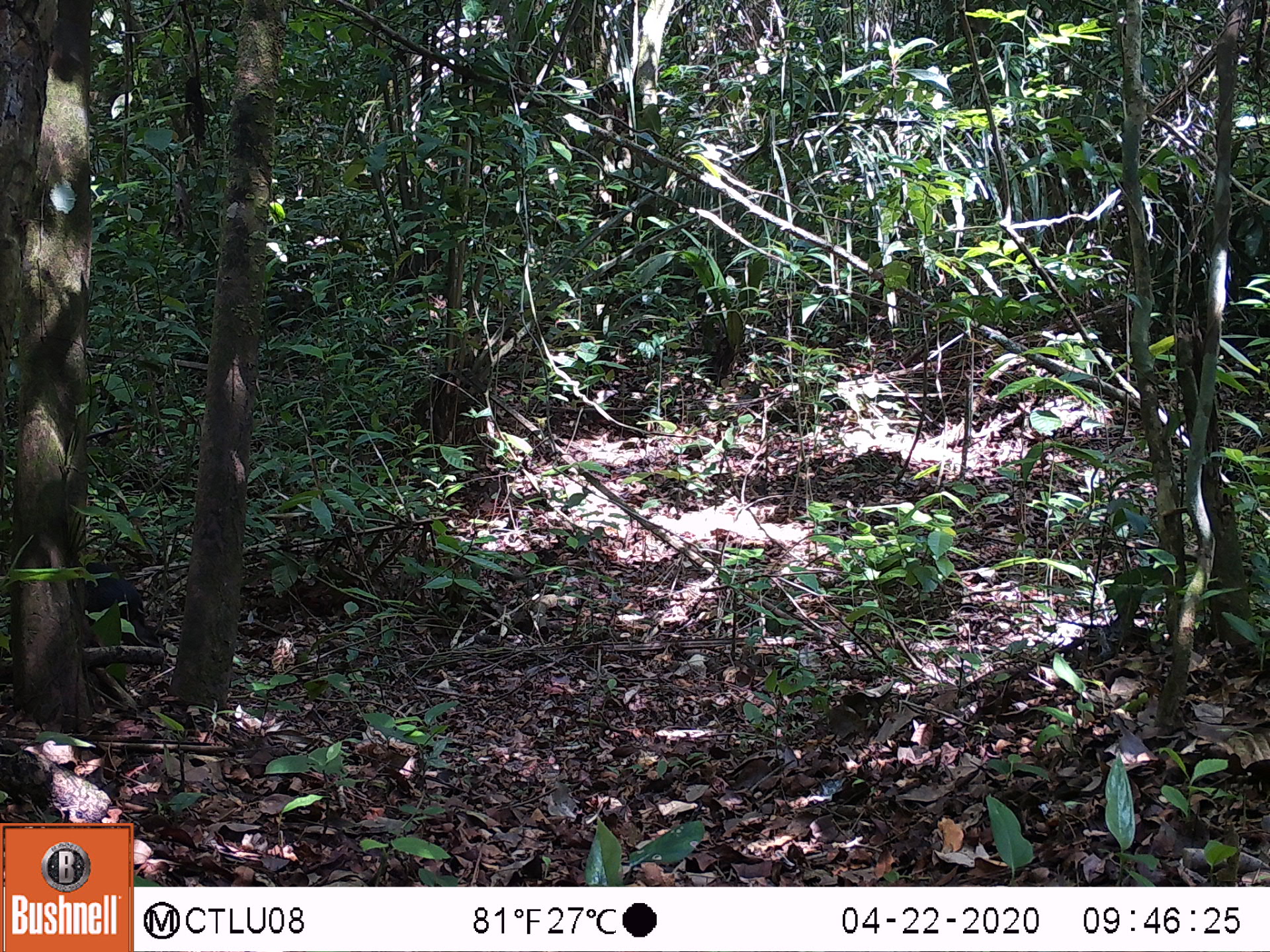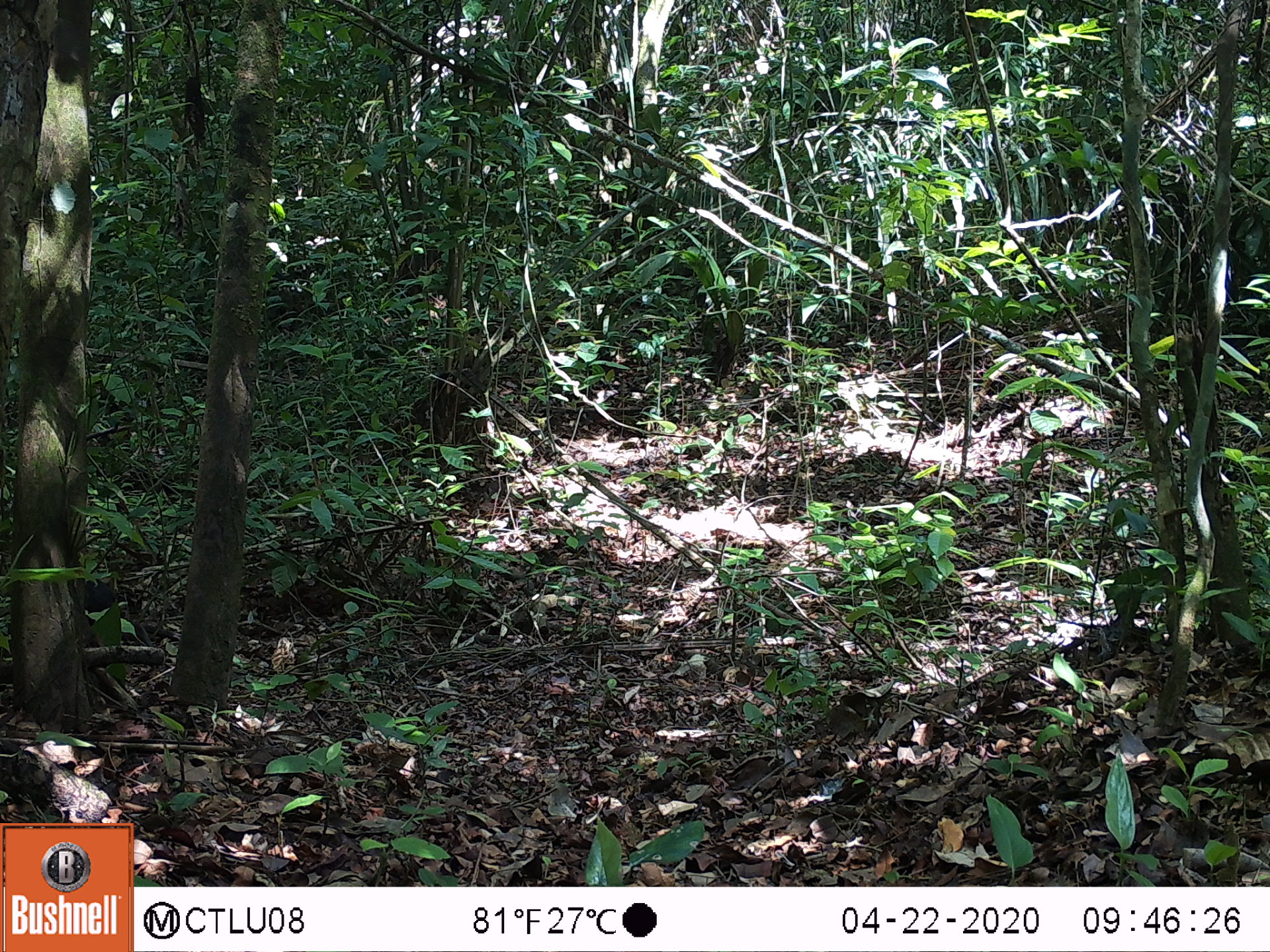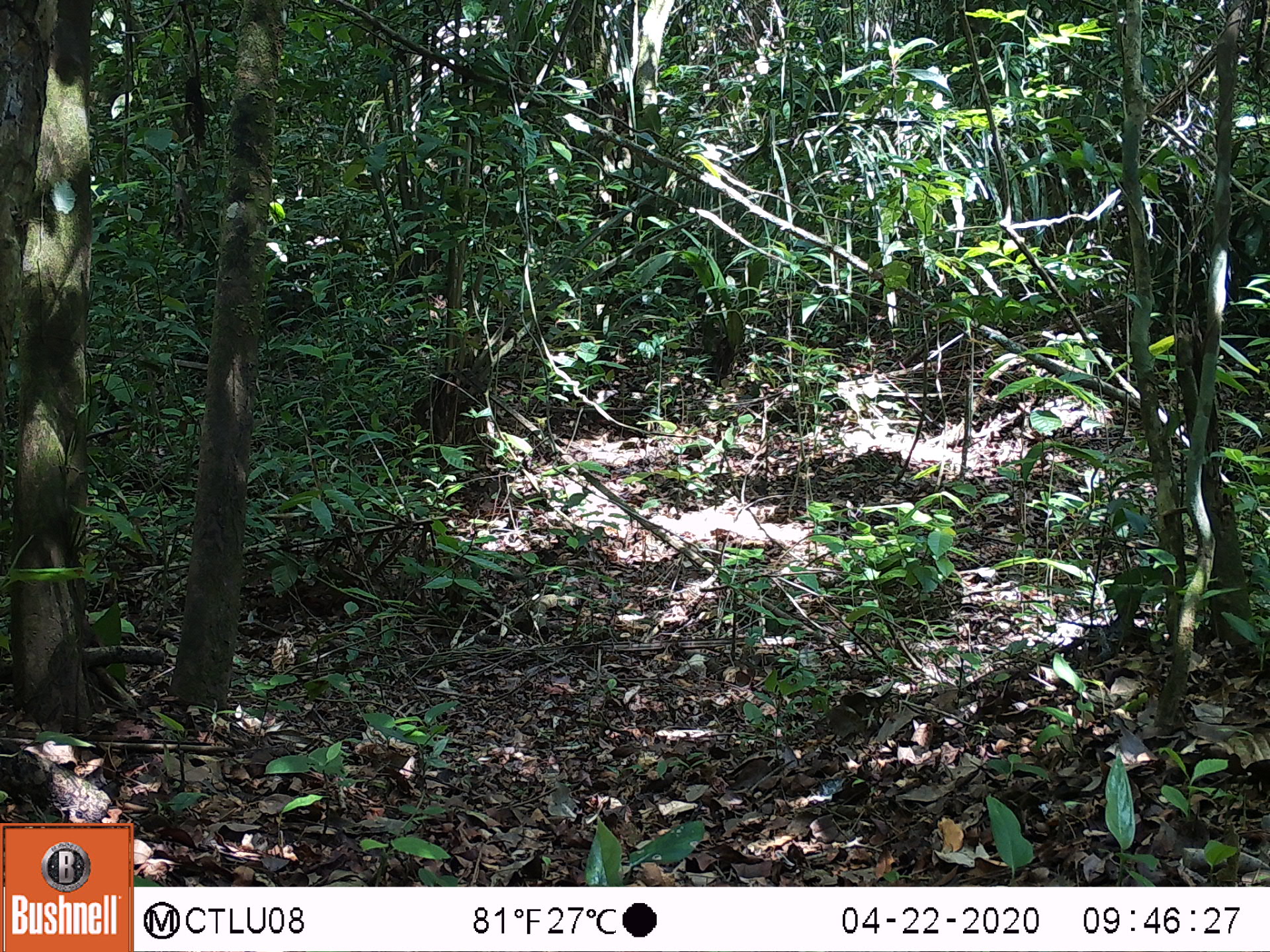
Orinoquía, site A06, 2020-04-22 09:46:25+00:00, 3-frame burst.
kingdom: Animalia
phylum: Chordata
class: Mammalia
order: Rodentia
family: Dasyproctidae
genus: Dasyprocta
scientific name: Dasyprocta fuliginosa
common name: black agouti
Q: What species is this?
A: Black agouti (Dasyprocta fuliginosa).